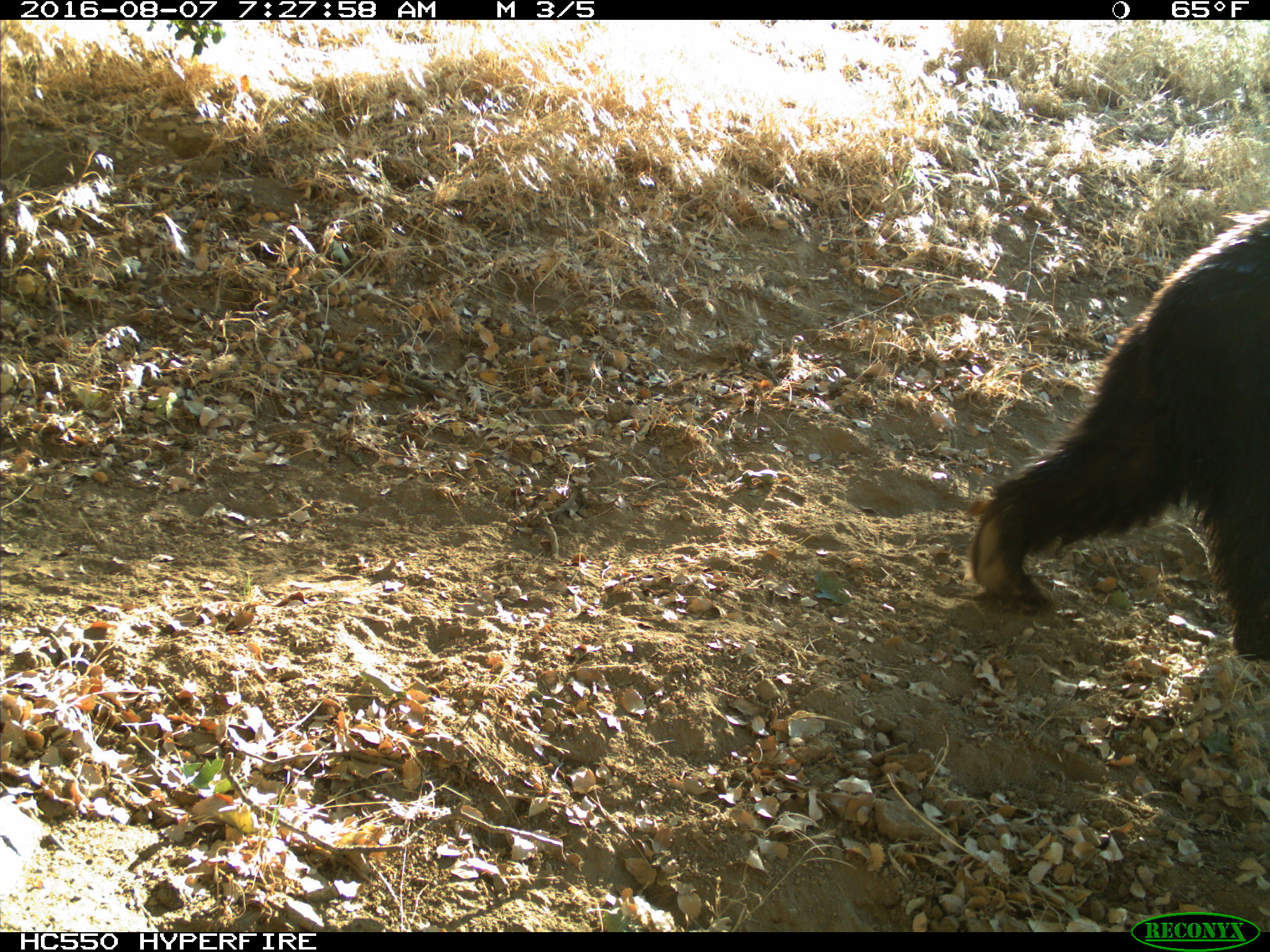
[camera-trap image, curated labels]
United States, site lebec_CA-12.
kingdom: Animalia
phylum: Chordata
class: Mammalia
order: Carnivora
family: Ursidae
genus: Ursus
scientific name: Ursus americanus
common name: american black bear